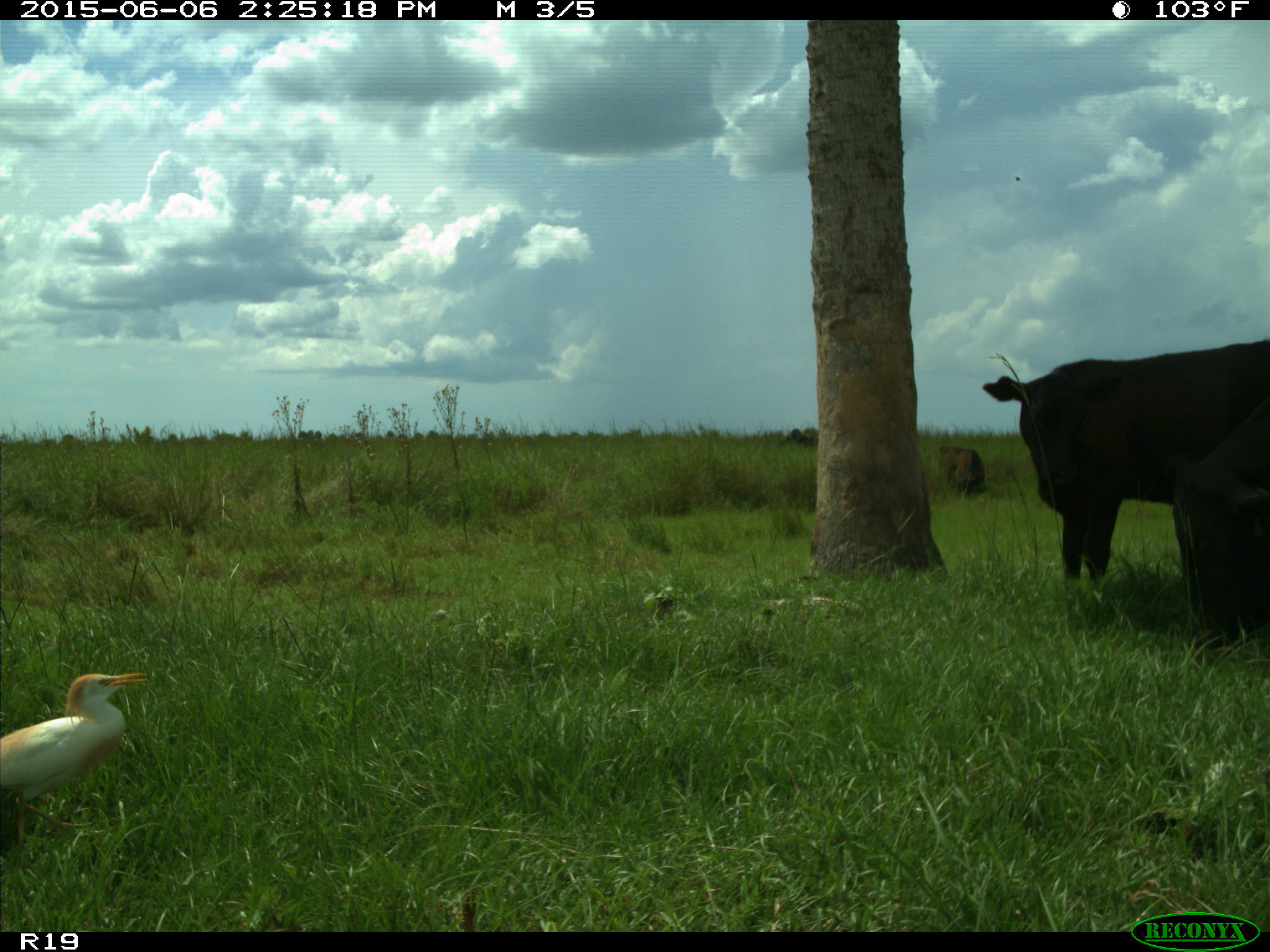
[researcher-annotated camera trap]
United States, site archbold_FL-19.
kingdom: Animalia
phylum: Chordata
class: Mammalia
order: Artiodactyla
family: Bovidae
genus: Bos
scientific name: Bos taurus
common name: domestic cow